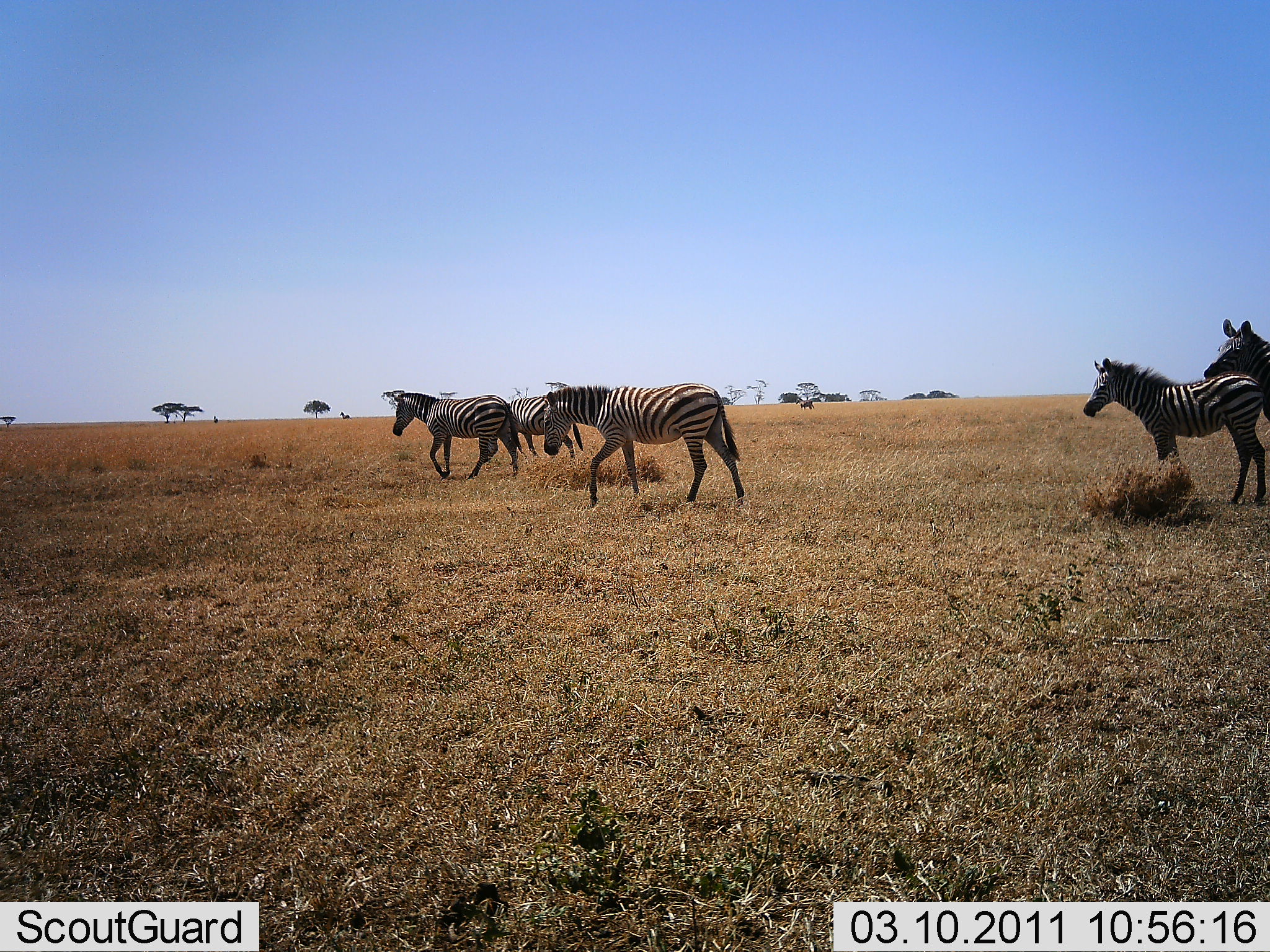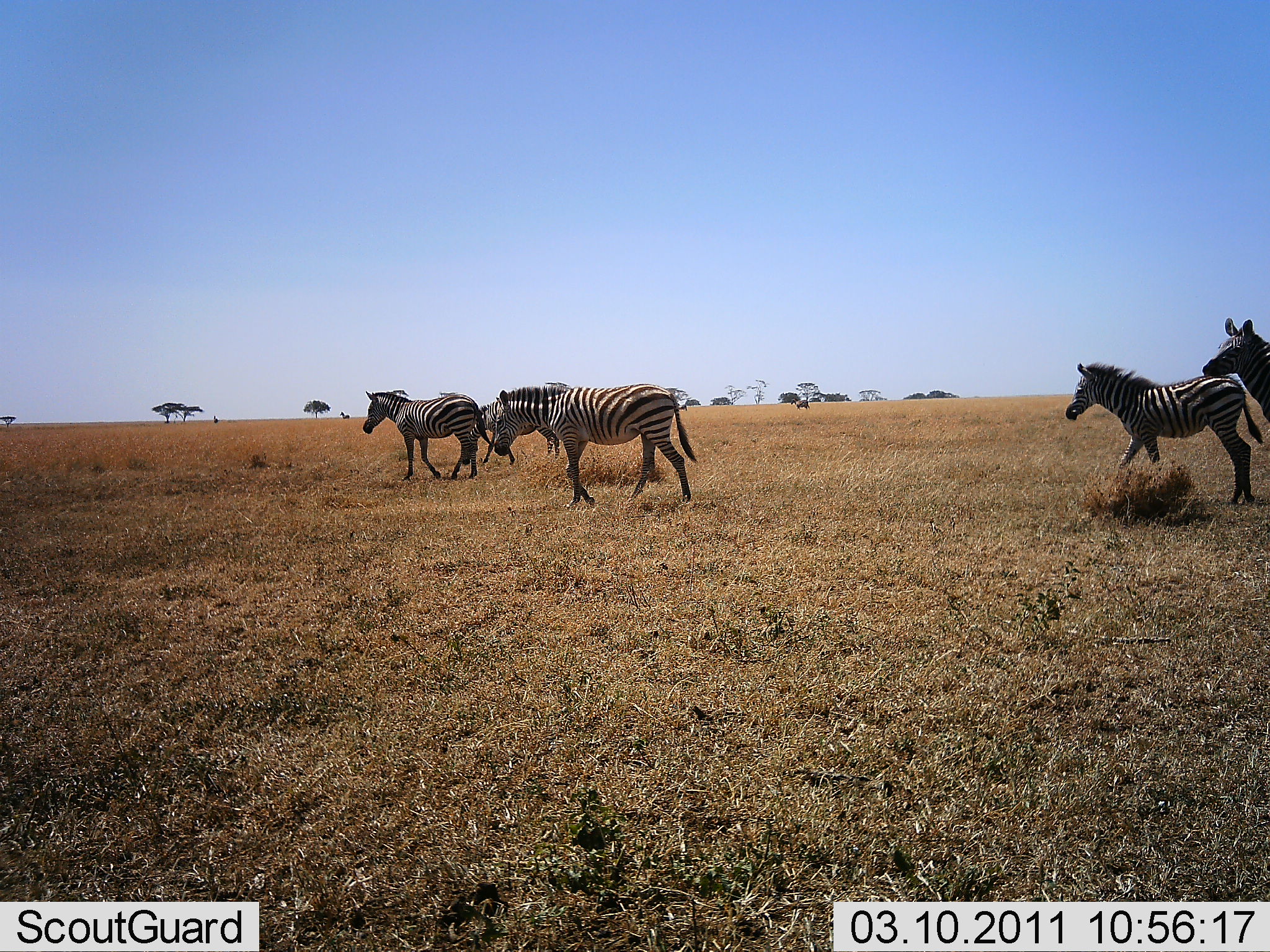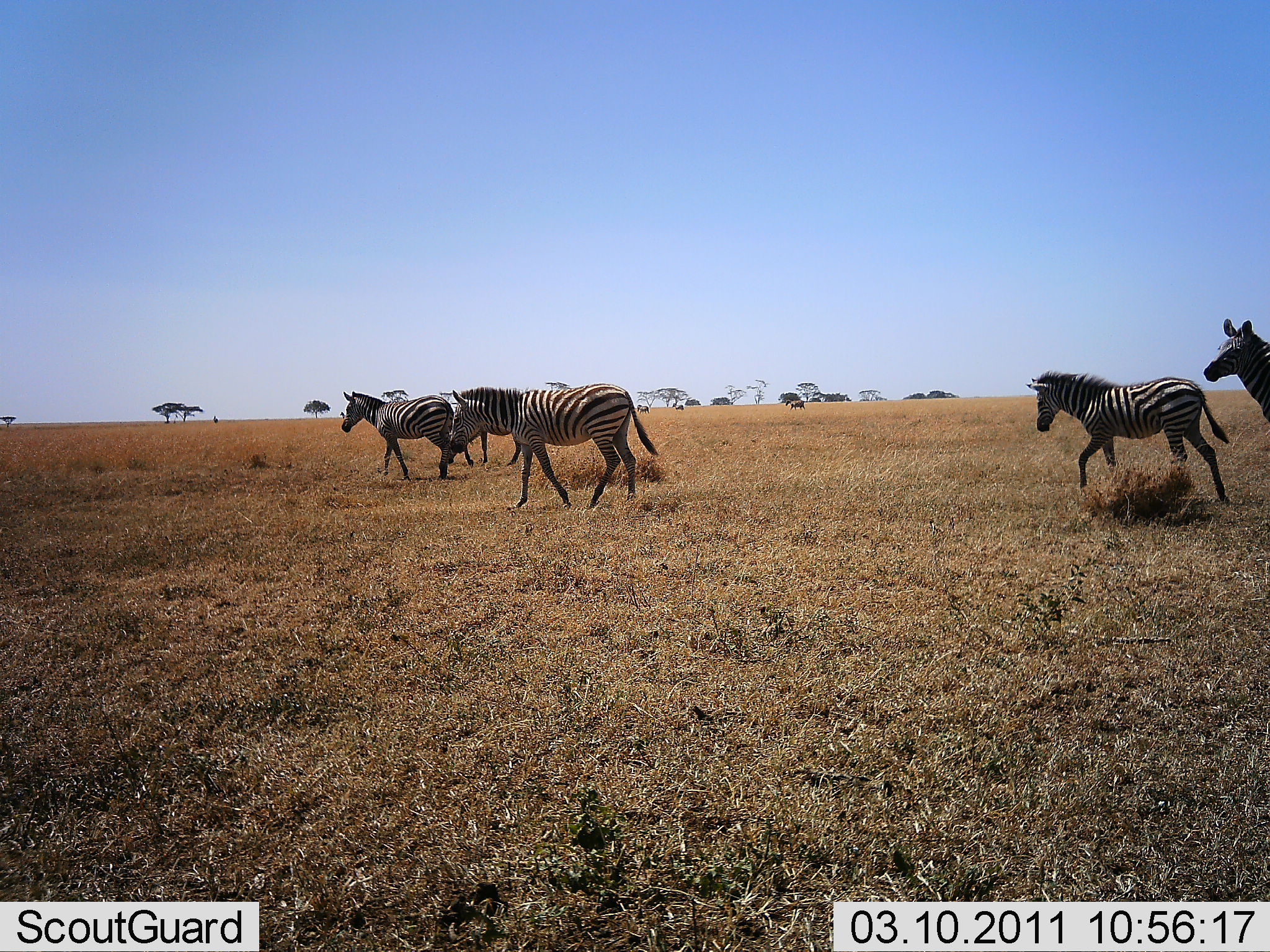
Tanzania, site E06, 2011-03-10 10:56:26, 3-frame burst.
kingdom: Animalia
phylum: Chordata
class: Mammalia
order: Perissodactyla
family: Equidae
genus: Equus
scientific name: Equus quagga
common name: plains zebra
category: zebra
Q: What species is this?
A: Zebra (plains zebra) (Equus quagga).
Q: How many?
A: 5.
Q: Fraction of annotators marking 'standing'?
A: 33%.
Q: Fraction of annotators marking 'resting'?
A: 0%.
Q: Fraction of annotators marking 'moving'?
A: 100%.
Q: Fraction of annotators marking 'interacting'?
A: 8%.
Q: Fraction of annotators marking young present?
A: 17%.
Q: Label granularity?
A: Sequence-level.